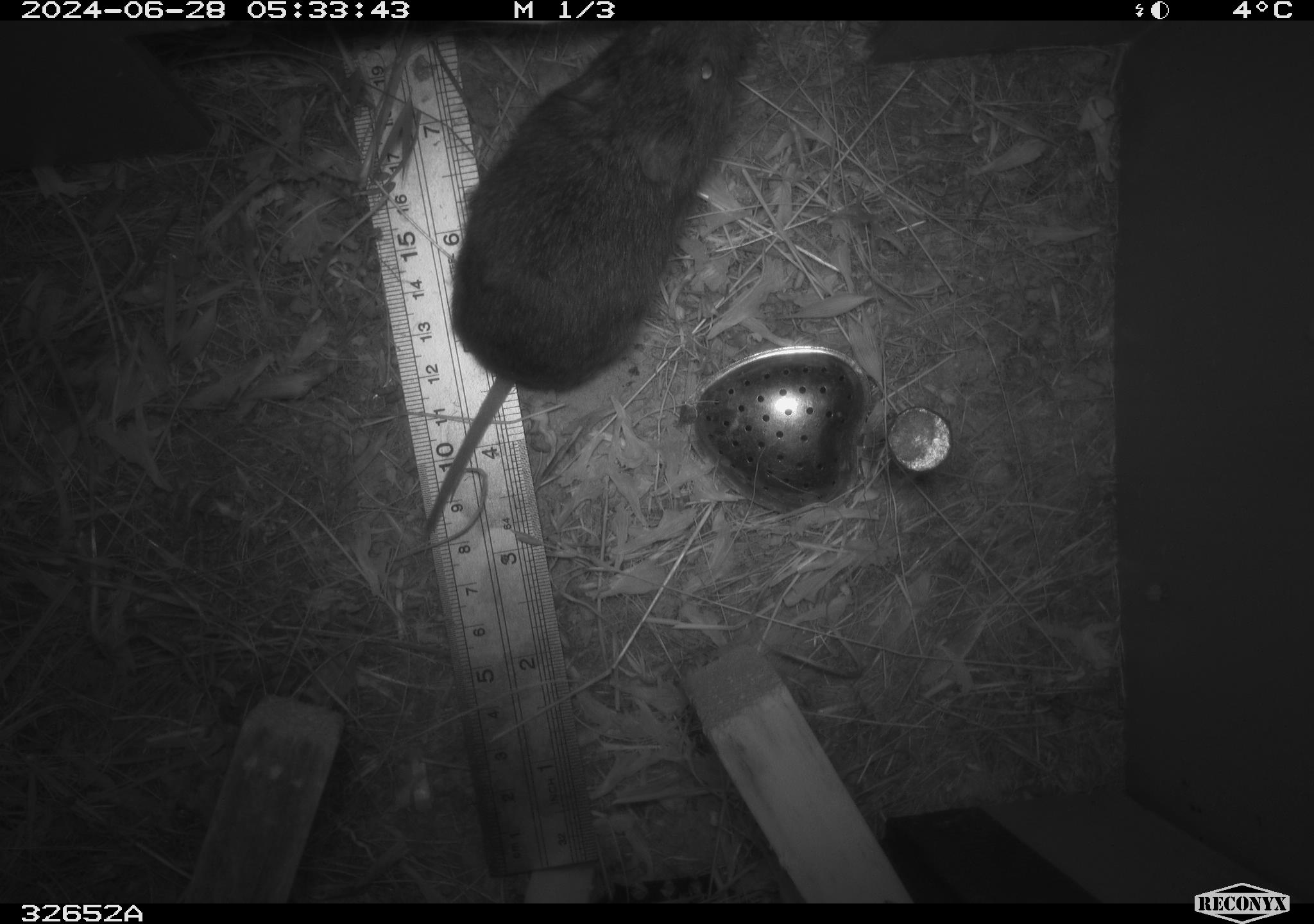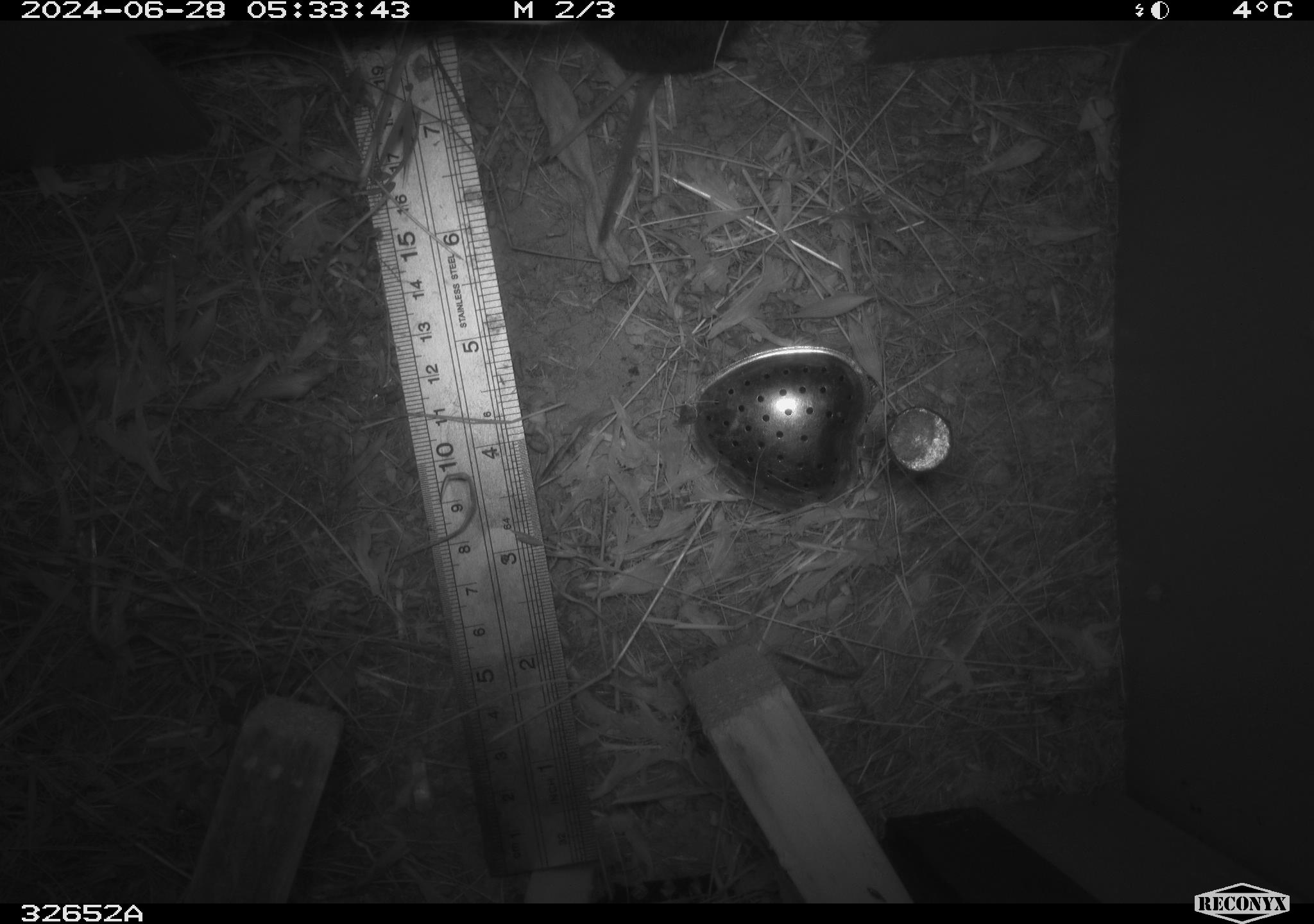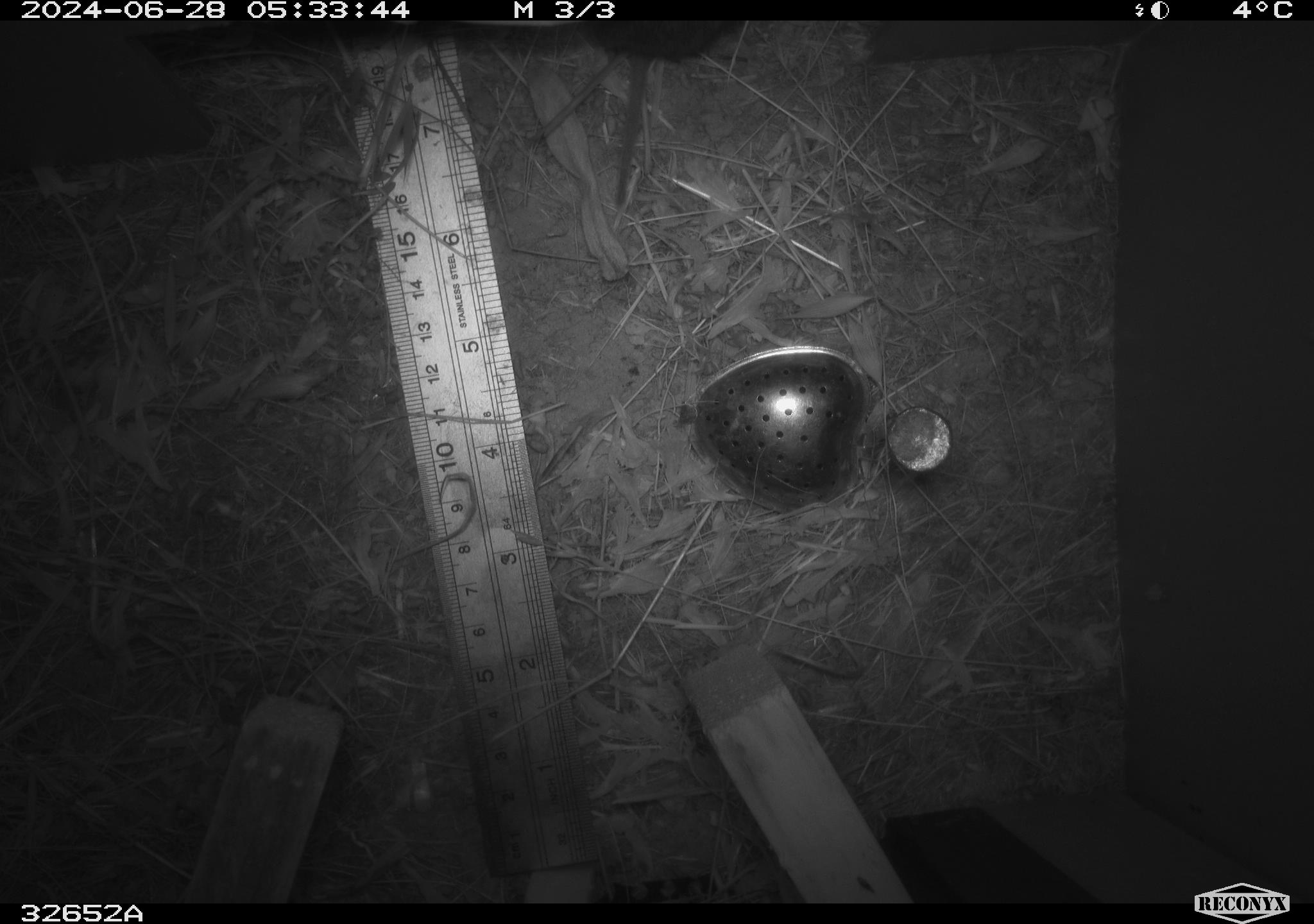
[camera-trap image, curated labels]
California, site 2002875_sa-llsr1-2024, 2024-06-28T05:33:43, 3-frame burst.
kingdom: Animalia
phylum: Chordata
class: Mammalia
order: Rodentia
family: Cricetidae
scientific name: Arvicolinae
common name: voles, lemmings, and muskrats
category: arvicolinae subfamily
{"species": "arvicolinae subfamily (voles, lemmings, and muskrats) (Arvicolinae)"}